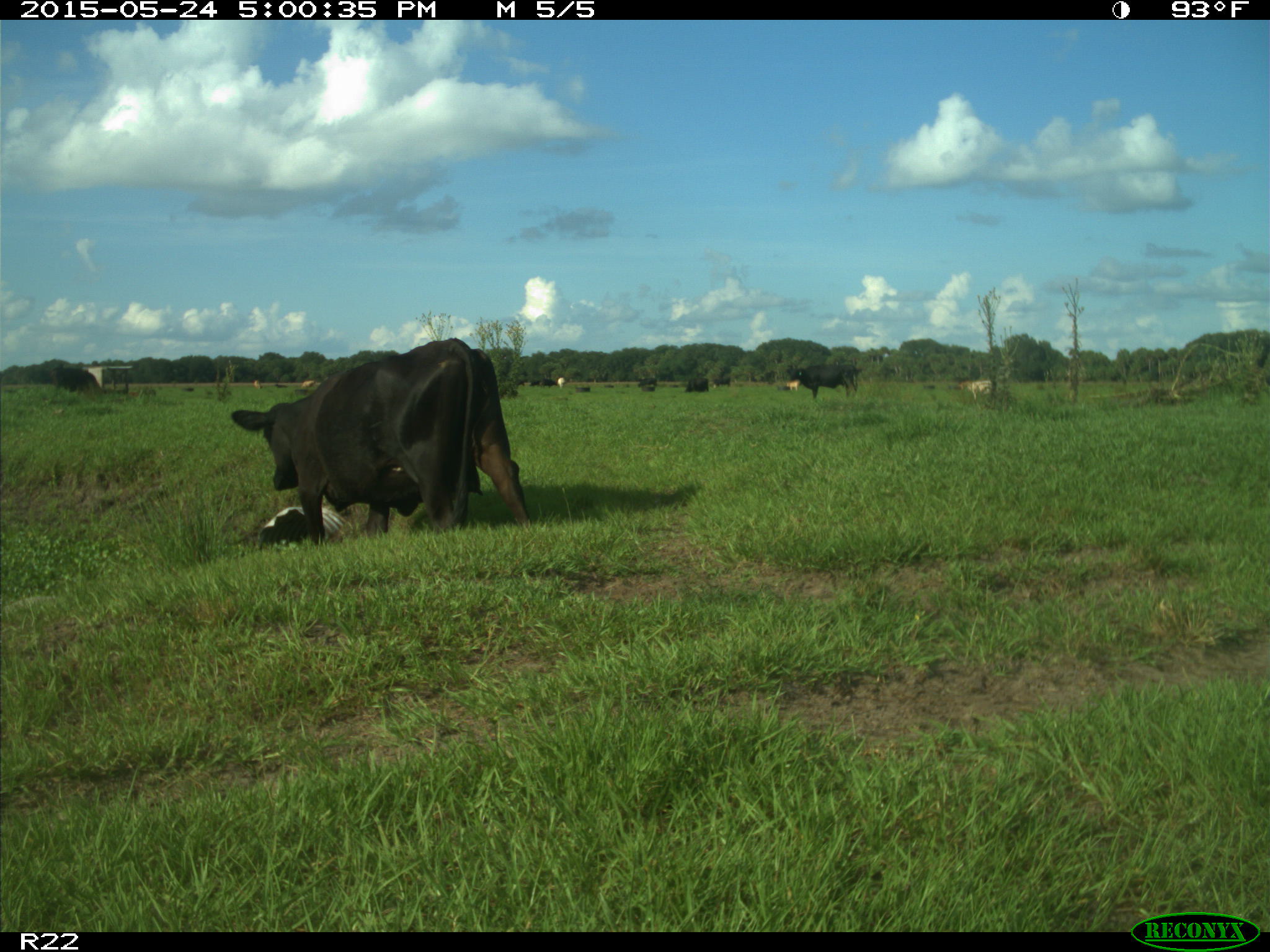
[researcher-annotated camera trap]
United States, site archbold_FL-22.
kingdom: Animalia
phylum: Chordata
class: Mammalia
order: Artiodactyla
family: Bovidae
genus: Bos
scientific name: Bos taurus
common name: domestic cow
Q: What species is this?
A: Bos taurus (domestic cow).